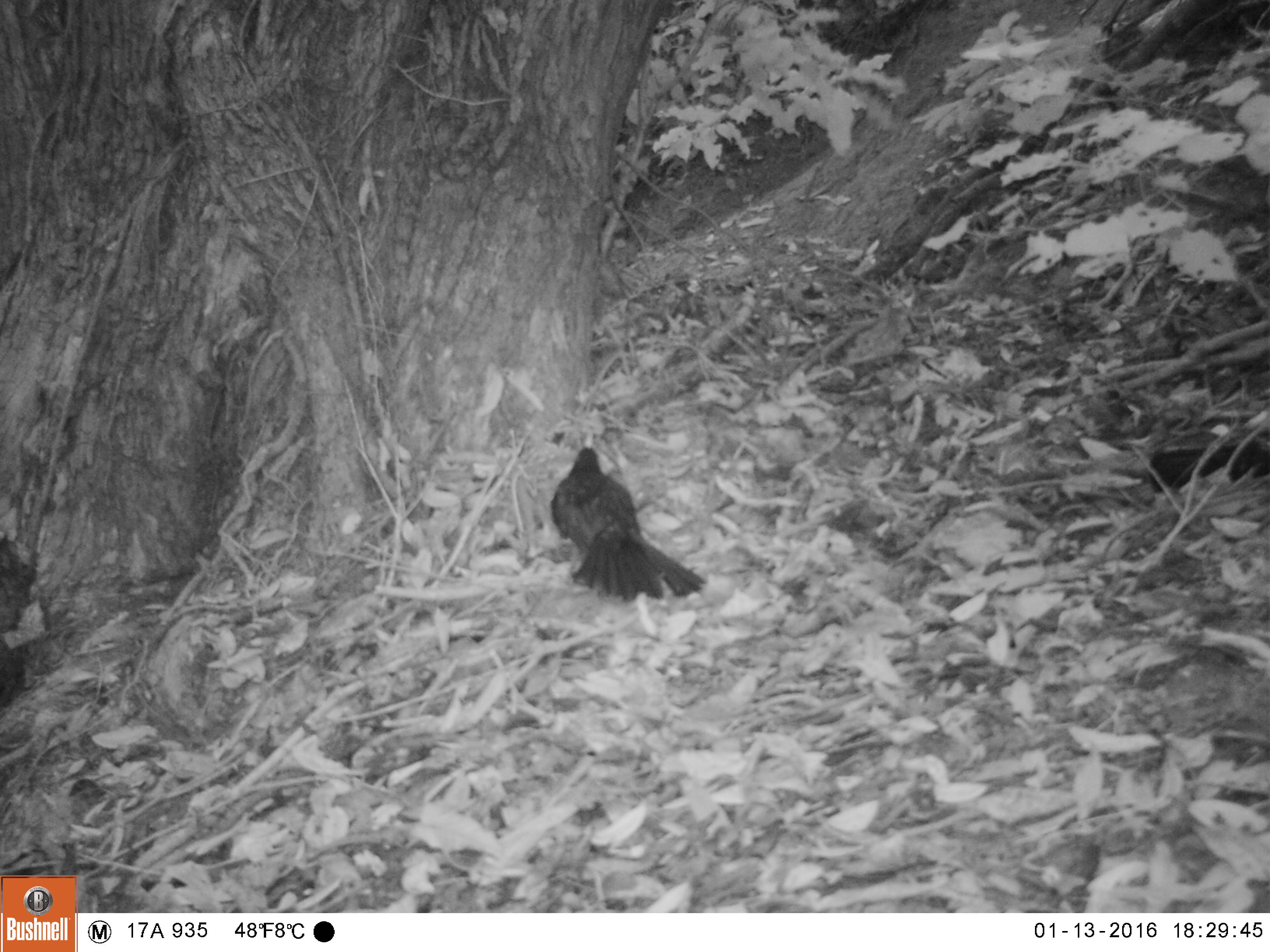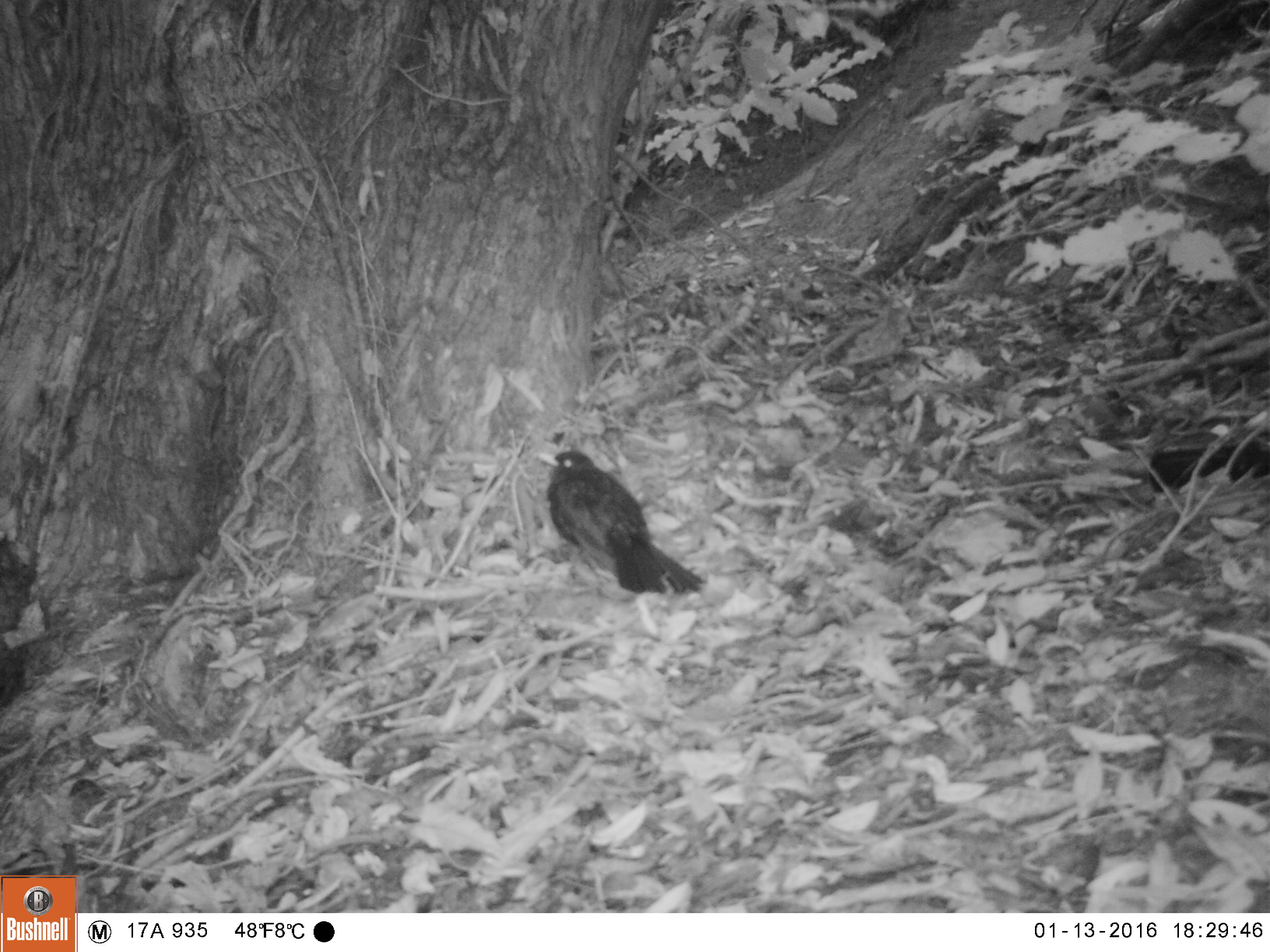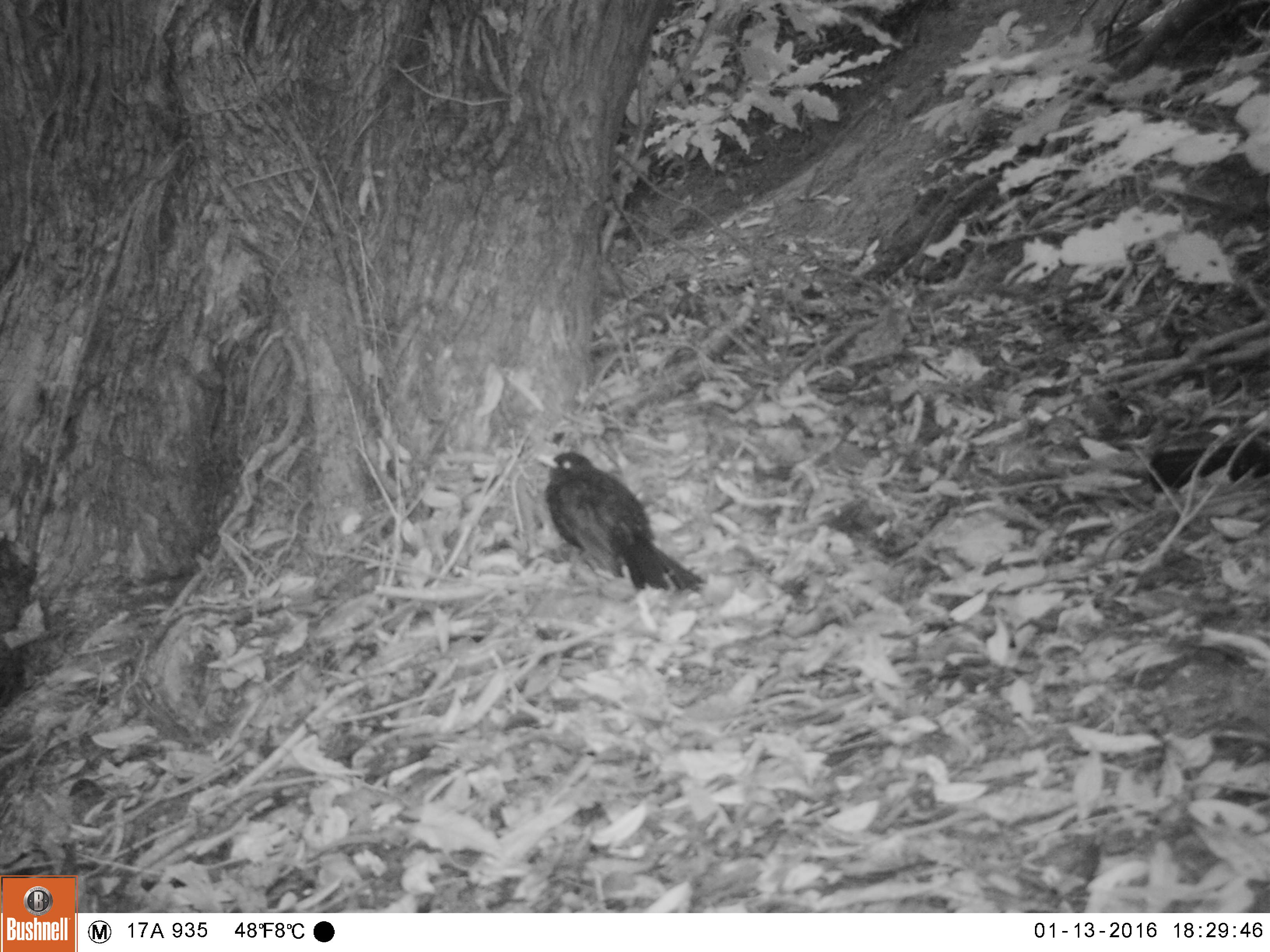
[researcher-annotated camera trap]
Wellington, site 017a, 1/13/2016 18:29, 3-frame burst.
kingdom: Animalia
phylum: Chordata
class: Aves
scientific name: Aves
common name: bird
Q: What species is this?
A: Bird (Aves).